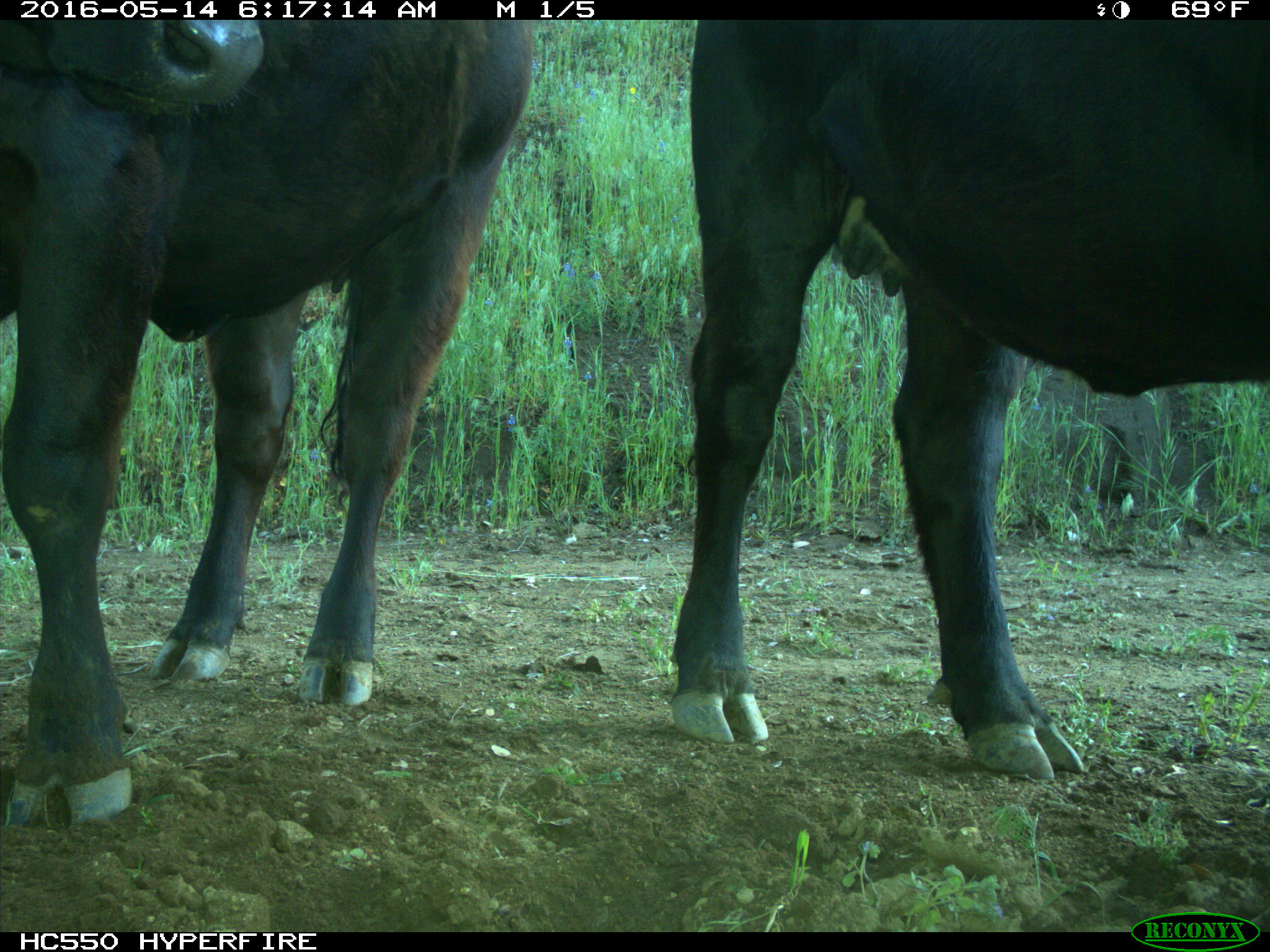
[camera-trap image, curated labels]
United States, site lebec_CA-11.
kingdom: Animalia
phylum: Chordata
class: Mammalia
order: Artiodactyla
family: Bovidae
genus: Bos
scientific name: Bos taurus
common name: domestic cow